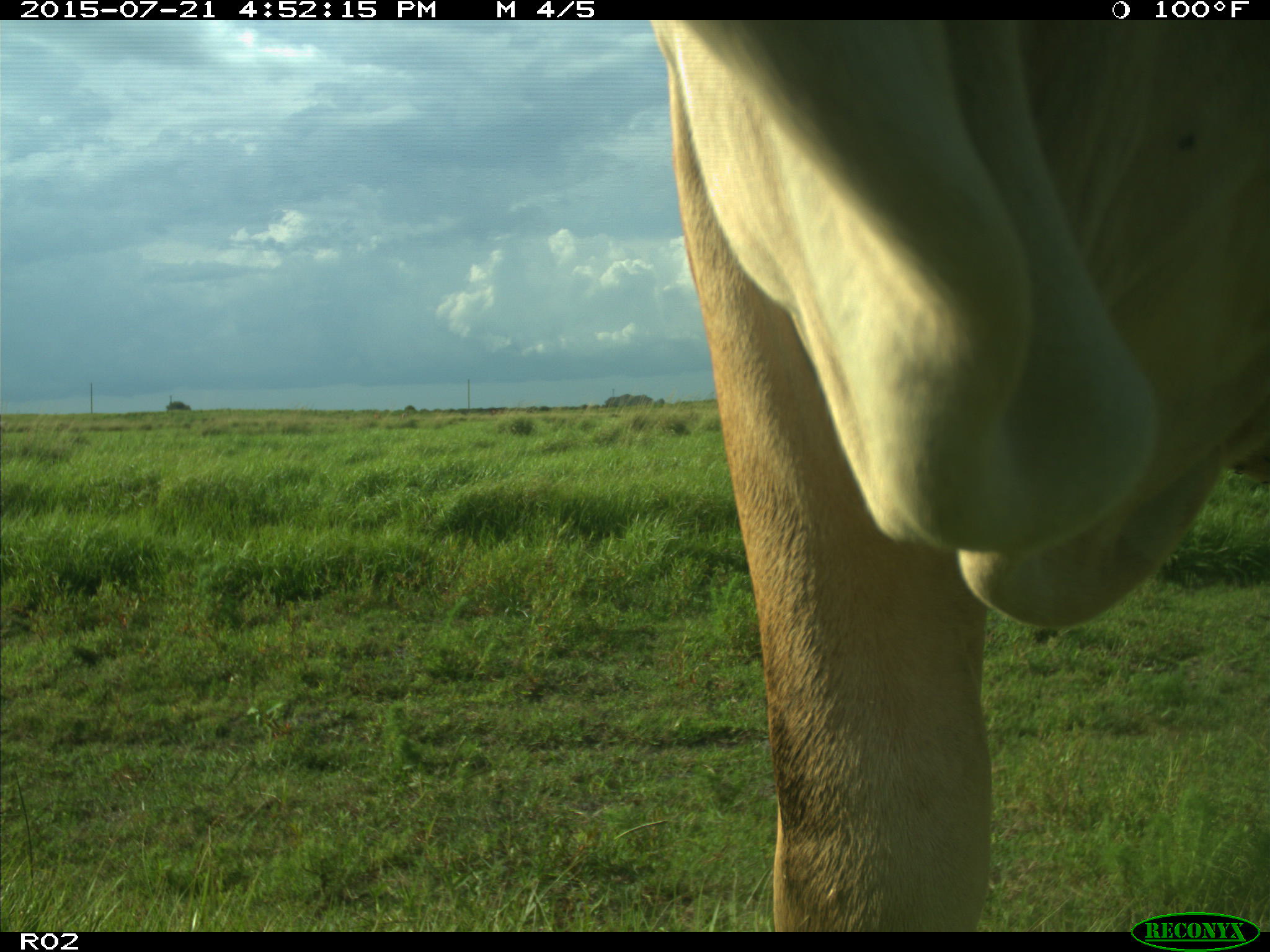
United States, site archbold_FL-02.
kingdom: Animalia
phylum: Chordata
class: Mammalia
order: Artiodactyla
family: Bovidae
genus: Bos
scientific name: Bos taurus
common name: domestic cow